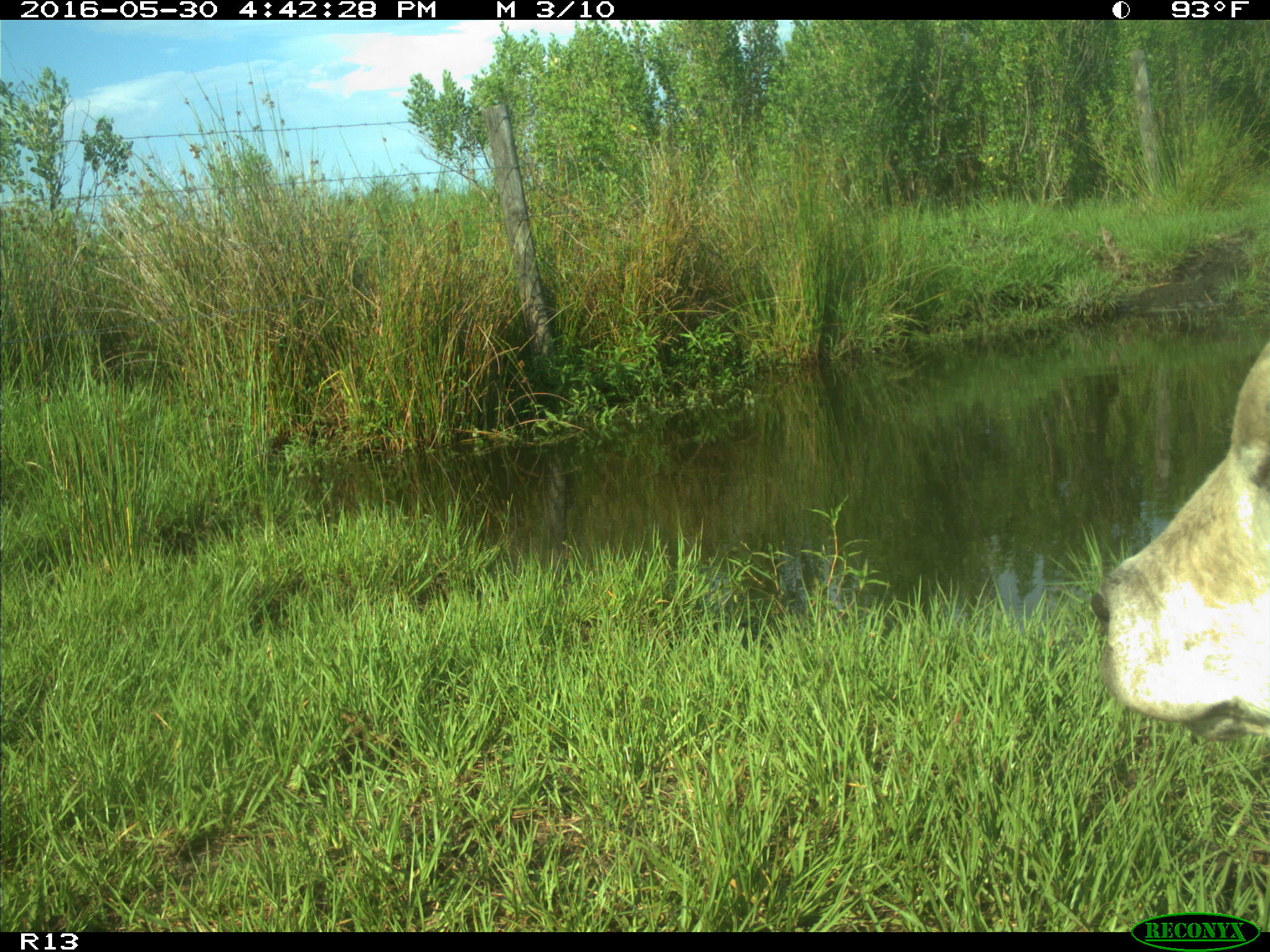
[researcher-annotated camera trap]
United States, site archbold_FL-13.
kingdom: Animalia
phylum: Chordata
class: Mammalia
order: Artiodactyla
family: Bovidae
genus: Bos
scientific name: Bos taurus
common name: domestic cow